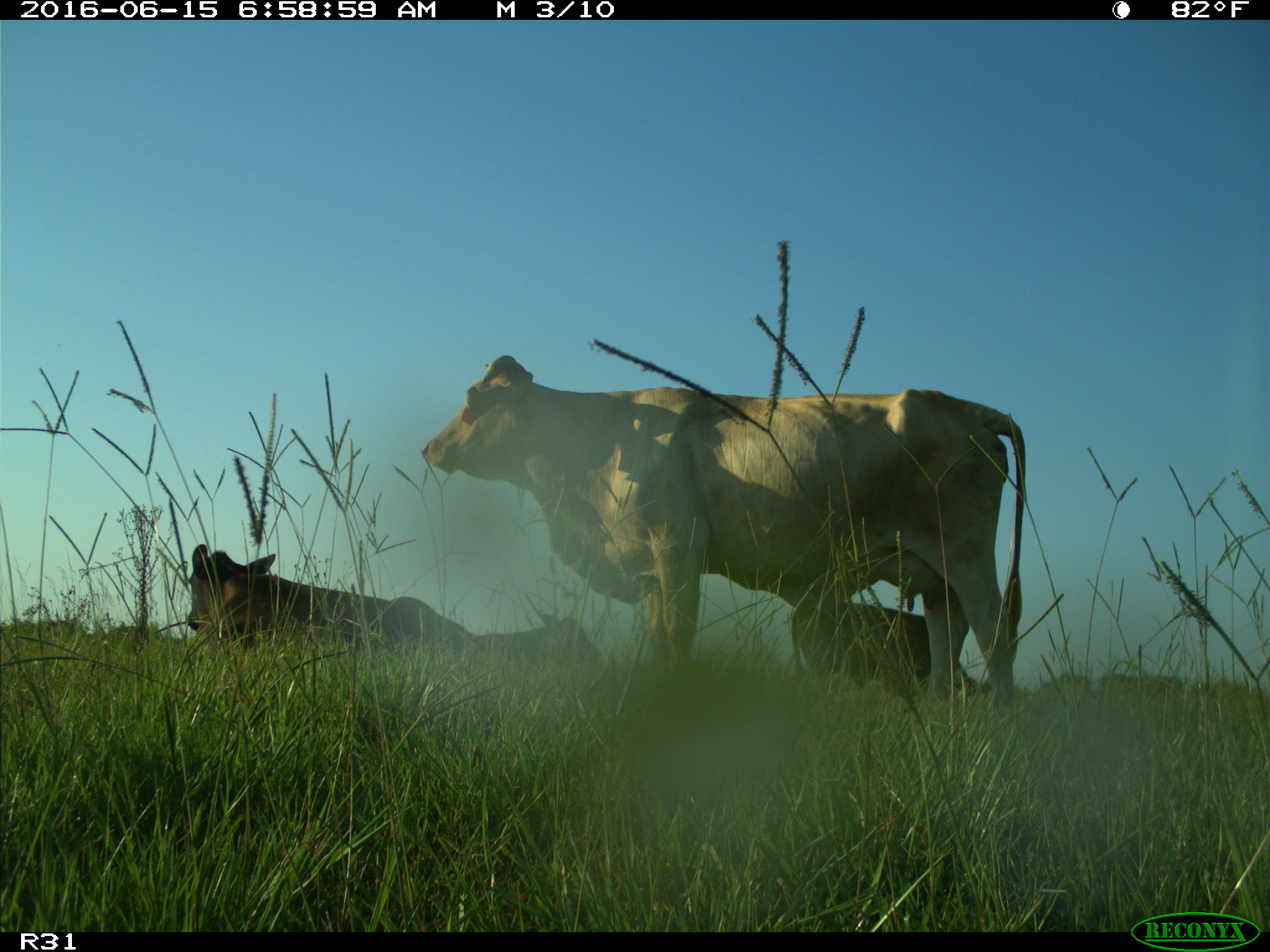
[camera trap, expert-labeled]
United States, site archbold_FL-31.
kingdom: Animalia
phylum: Chordata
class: Mammalia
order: Artiodactyla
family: Bovidae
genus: Bos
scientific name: Bos taurus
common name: domestic cow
Bos taurus (domestic cow).